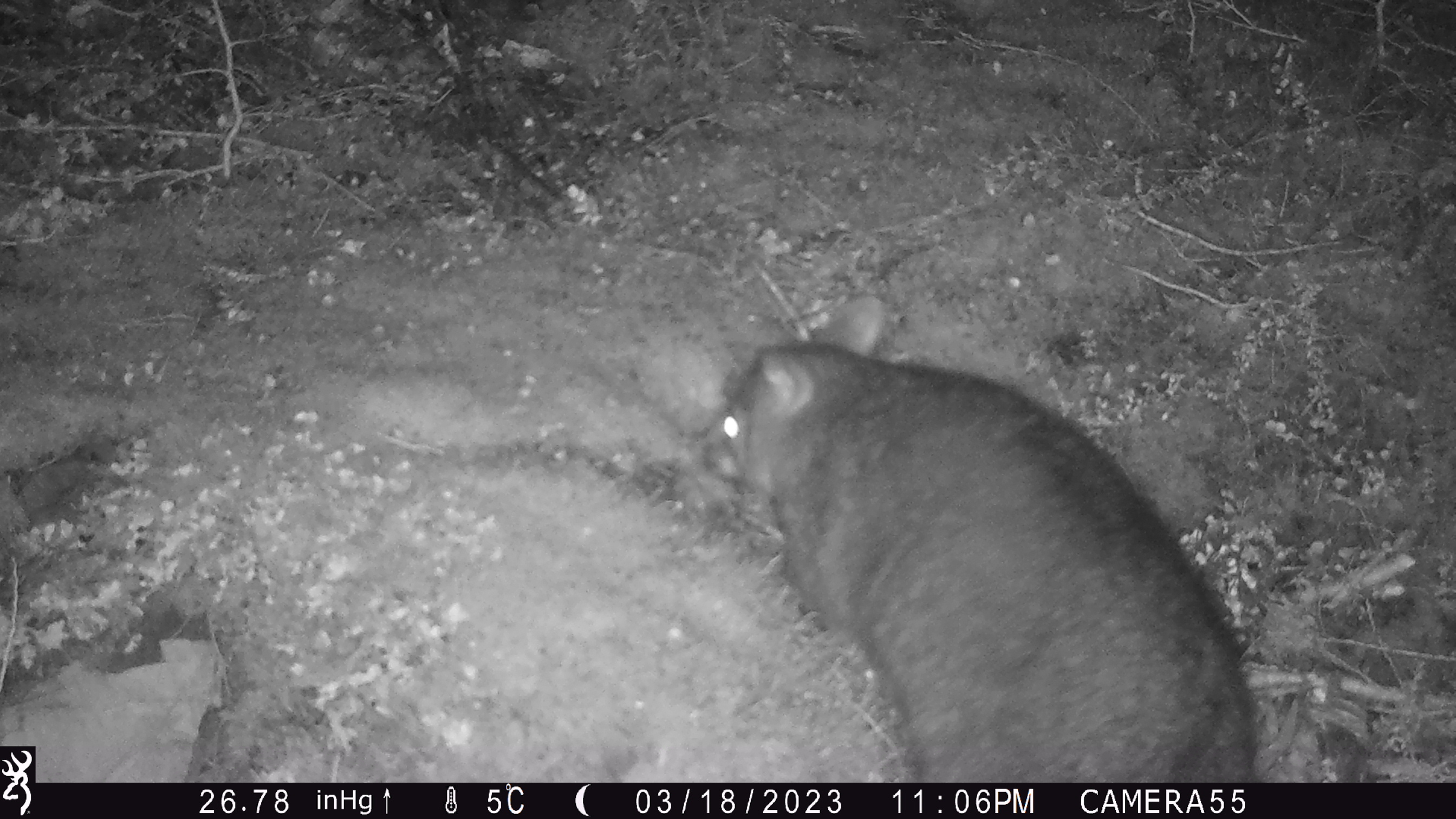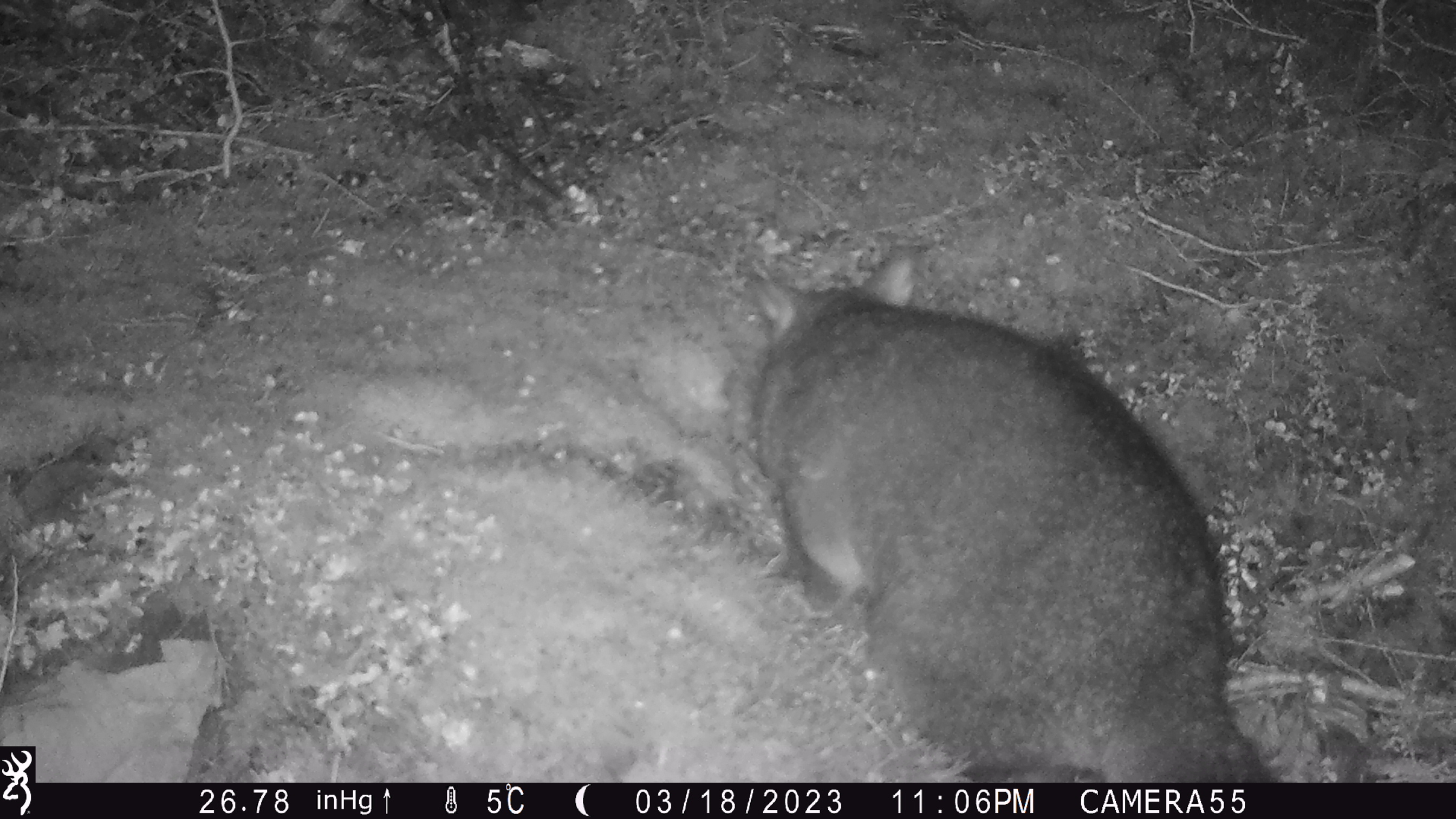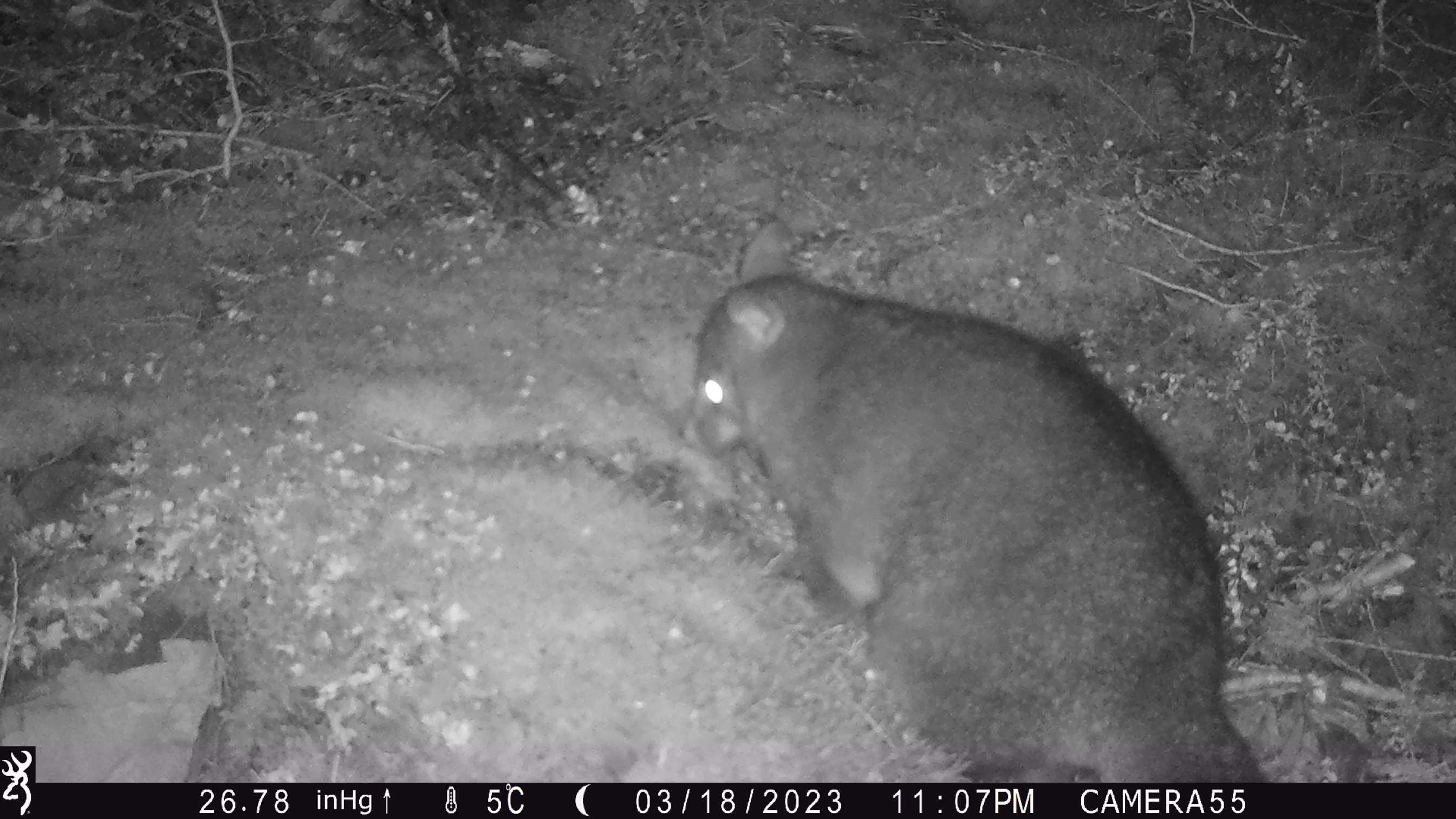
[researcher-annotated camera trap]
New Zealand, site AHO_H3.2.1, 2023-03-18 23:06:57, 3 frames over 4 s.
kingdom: Animalia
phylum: Chordata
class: Mammalia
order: Carnivora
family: Mustelidae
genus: Mustela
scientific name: Mustela erminea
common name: stoat